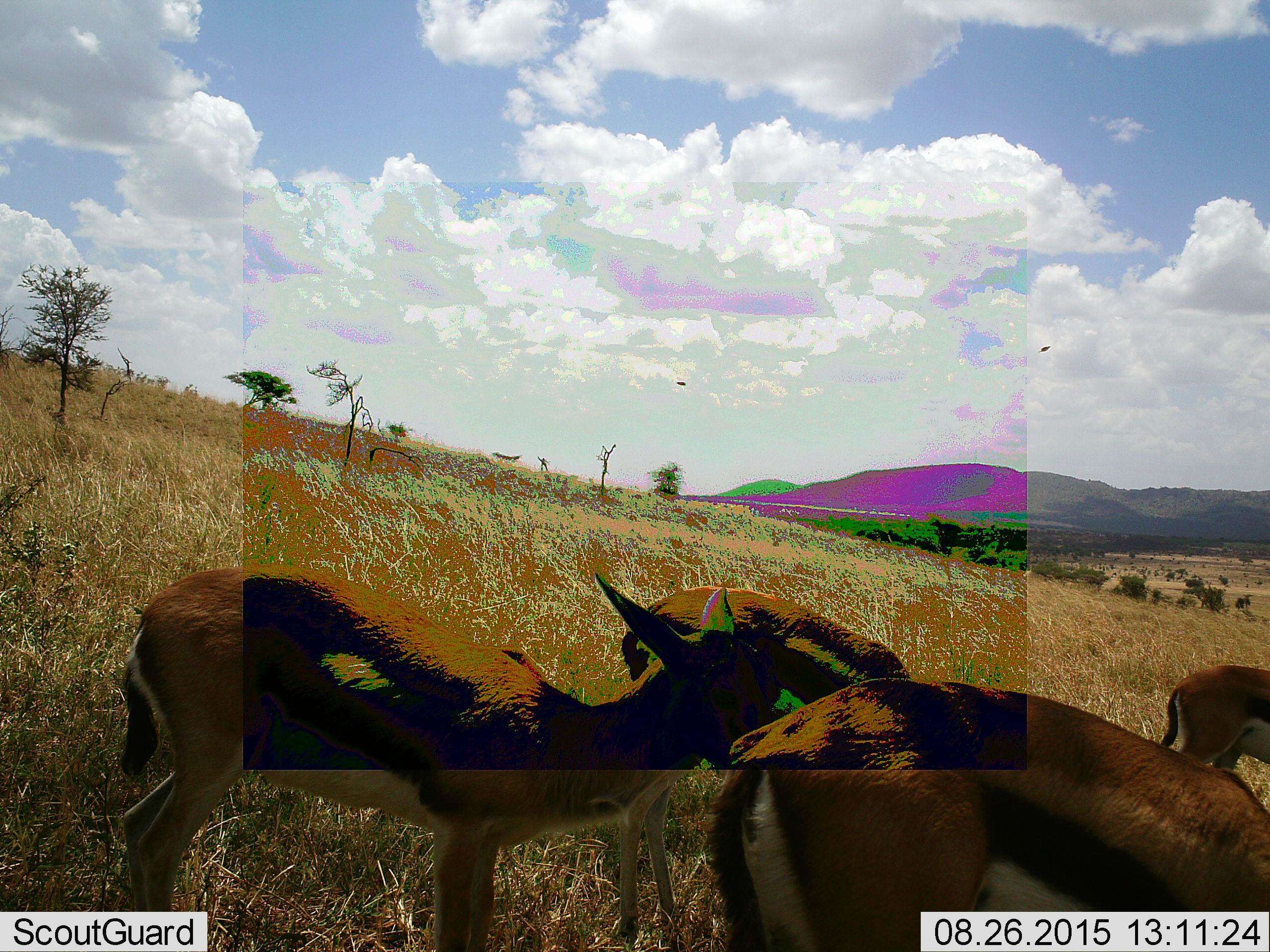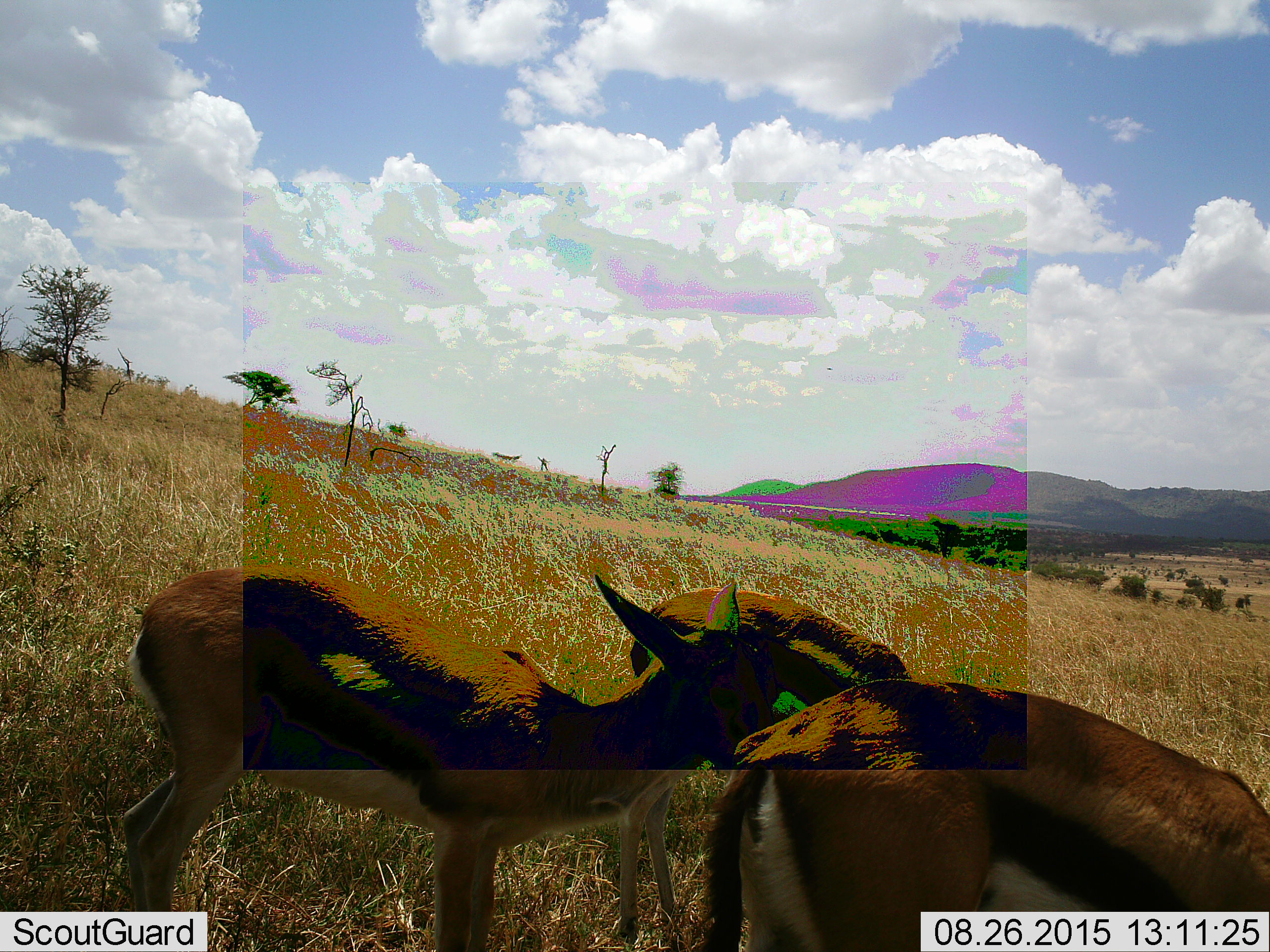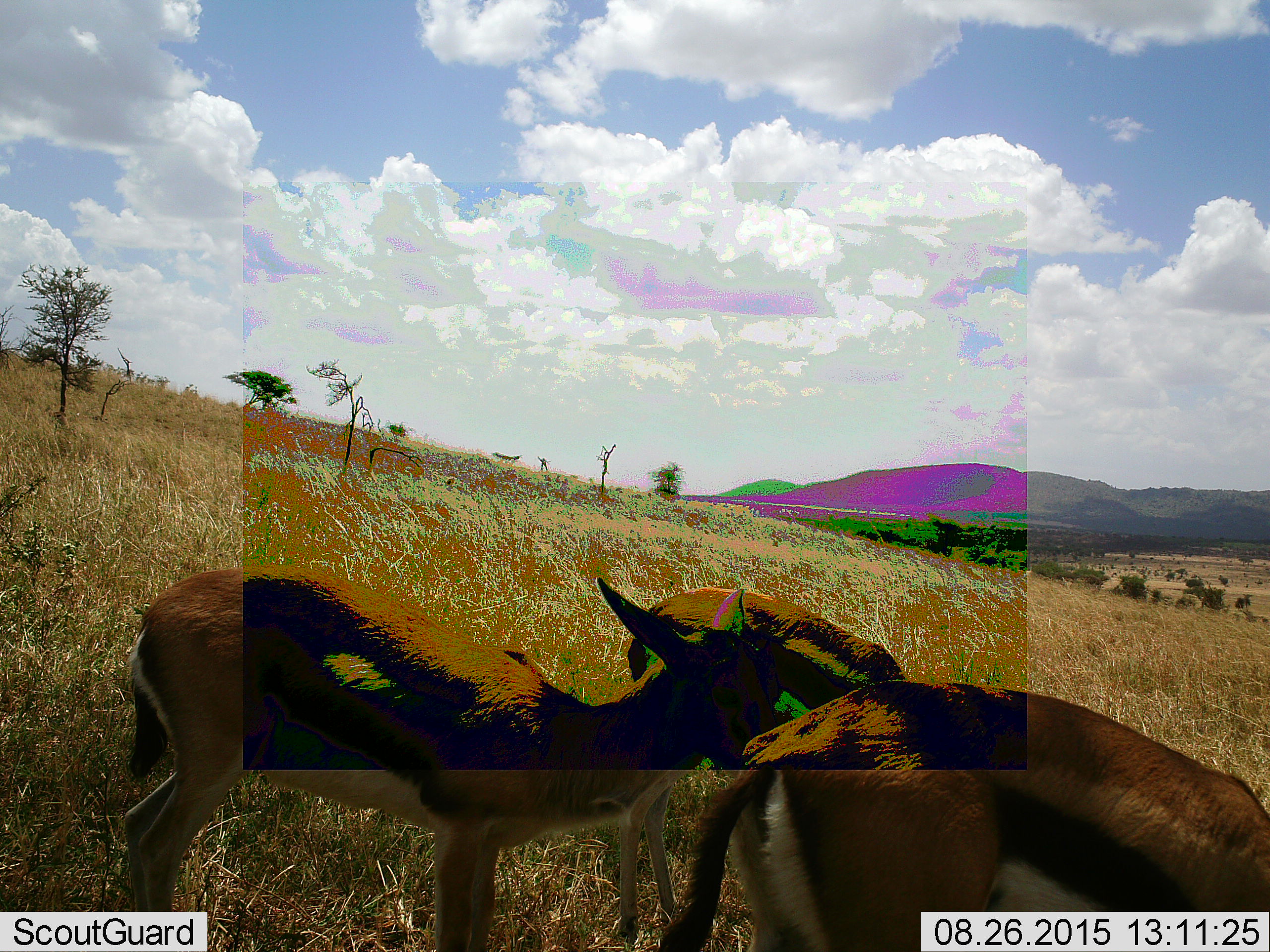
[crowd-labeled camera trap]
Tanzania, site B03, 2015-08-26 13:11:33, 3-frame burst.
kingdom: Animalia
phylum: Chordata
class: Mammalia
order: Artiodactyla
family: Bovidae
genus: Eudorcas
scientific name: Eudorcas thomsonii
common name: thomson's gazelle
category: gazellethomsons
Gazellethomsons (thomson's gazelle) (Eudorcas thomsonii), count 4. Behavior (volunteer vote fractions): standing 78%, resting 0%, moving 50%, interacting 0%. Young present (vote fraction): 22%. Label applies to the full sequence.